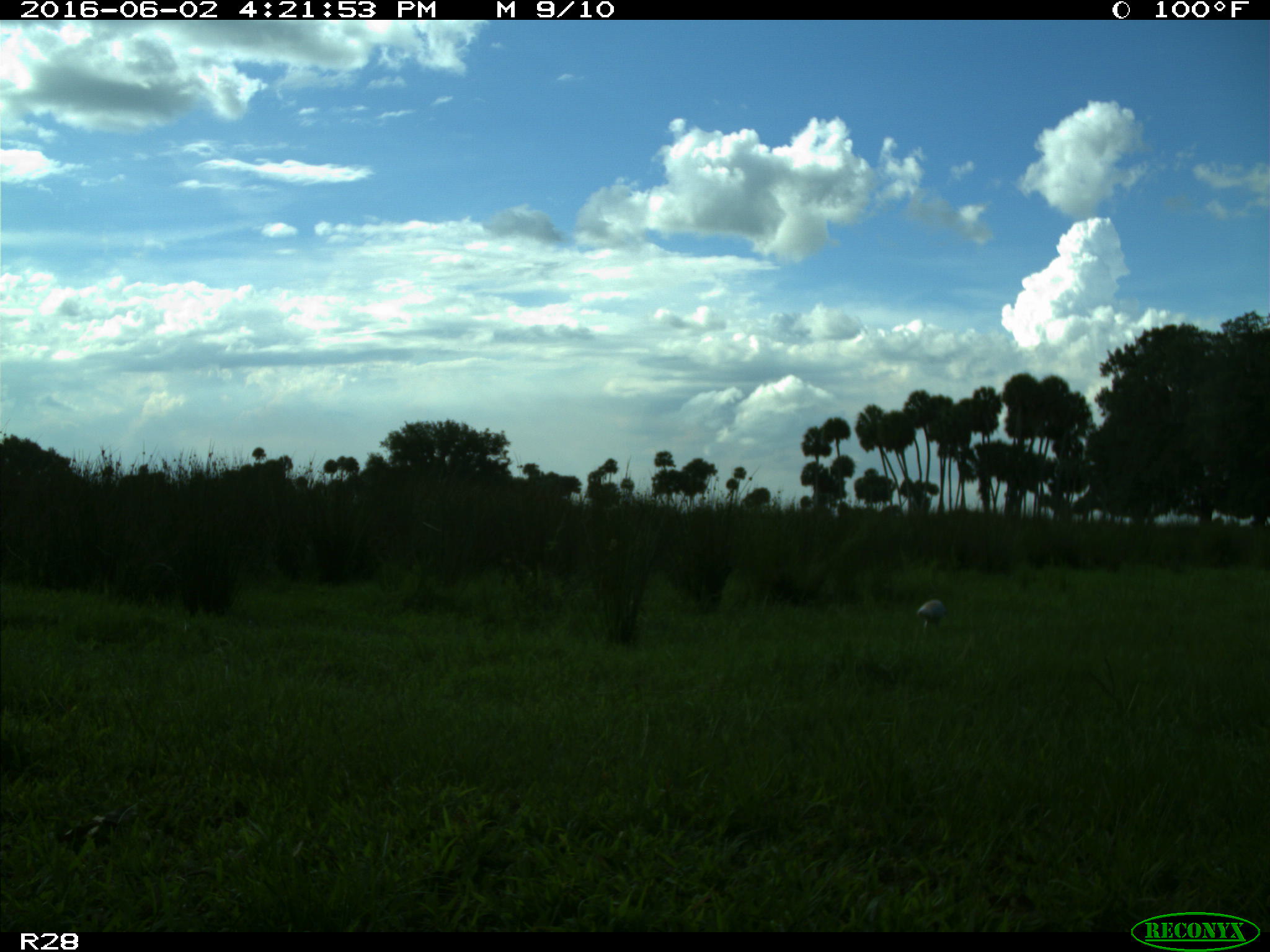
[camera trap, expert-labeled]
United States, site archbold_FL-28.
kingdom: Animalia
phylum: Chordata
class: Mammalia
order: Artiodactyla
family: Bovidae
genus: Bos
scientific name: Bos taurus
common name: domestic cow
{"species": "Bos taurus (domestic cow)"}